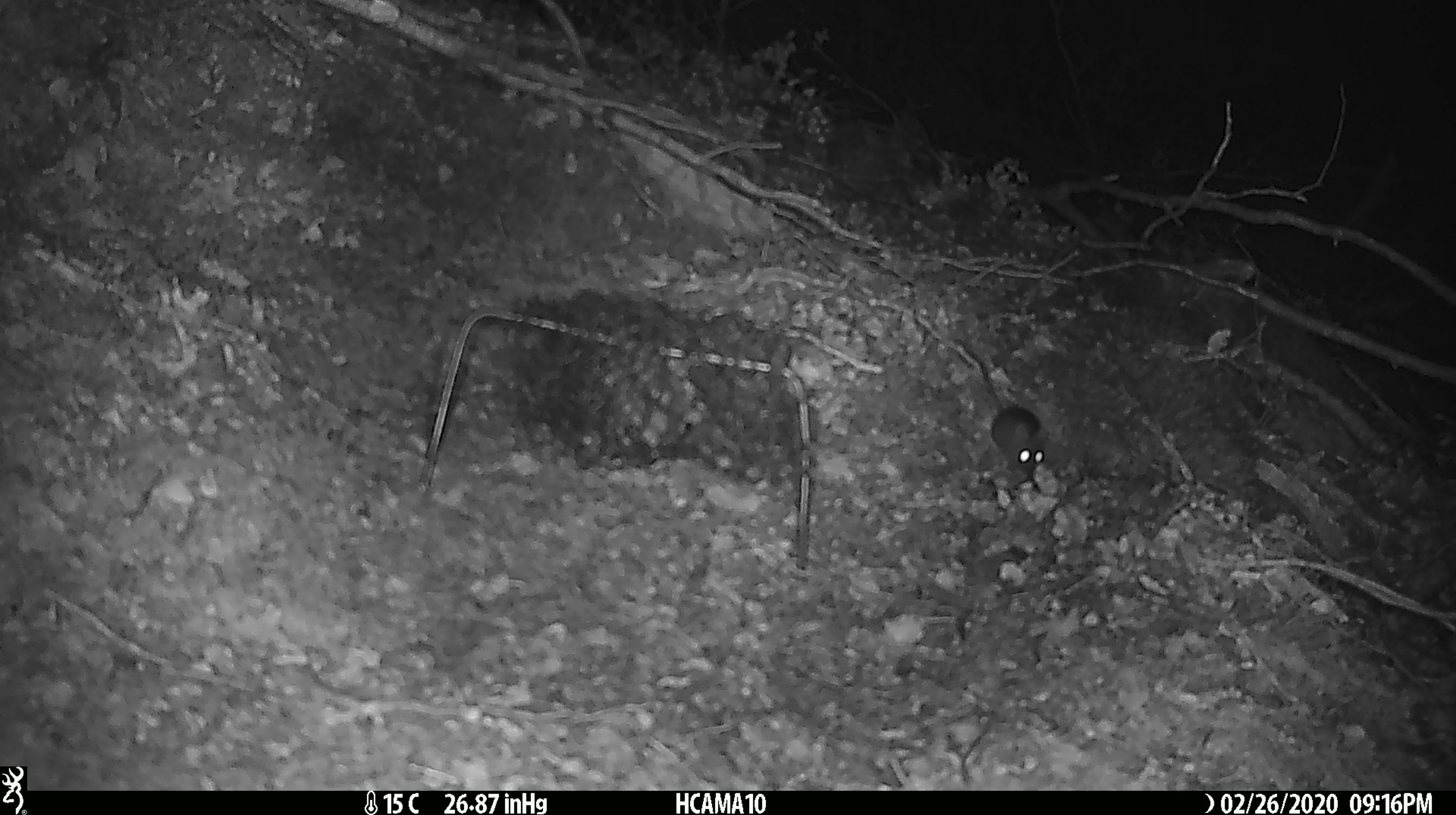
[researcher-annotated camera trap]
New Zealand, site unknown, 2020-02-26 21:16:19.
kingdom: Animalia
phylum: Chordata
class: Mammalia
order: Rodentia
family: Muridae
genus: Mus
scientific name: Mus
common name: mouse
Mouse (Mus).